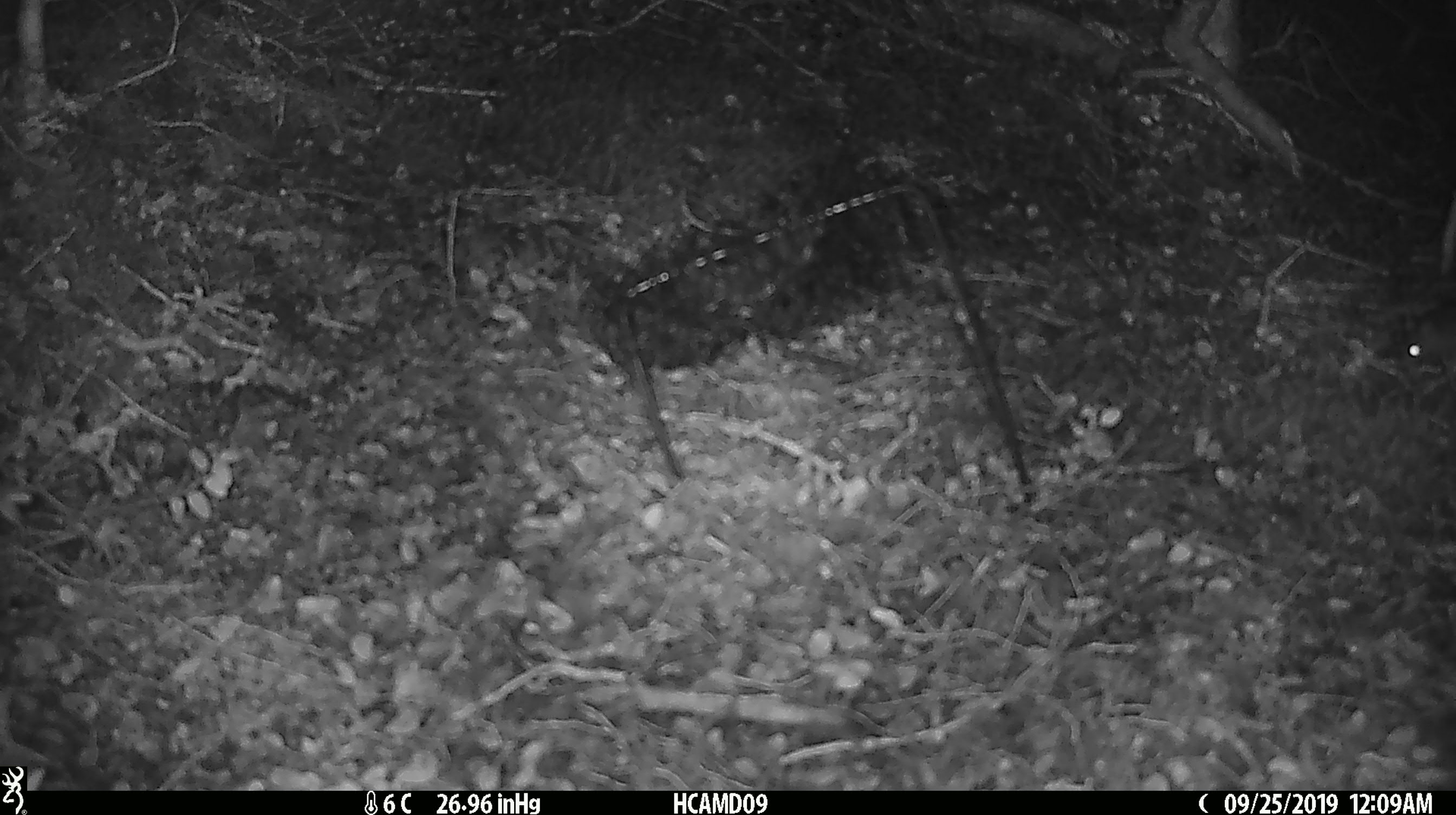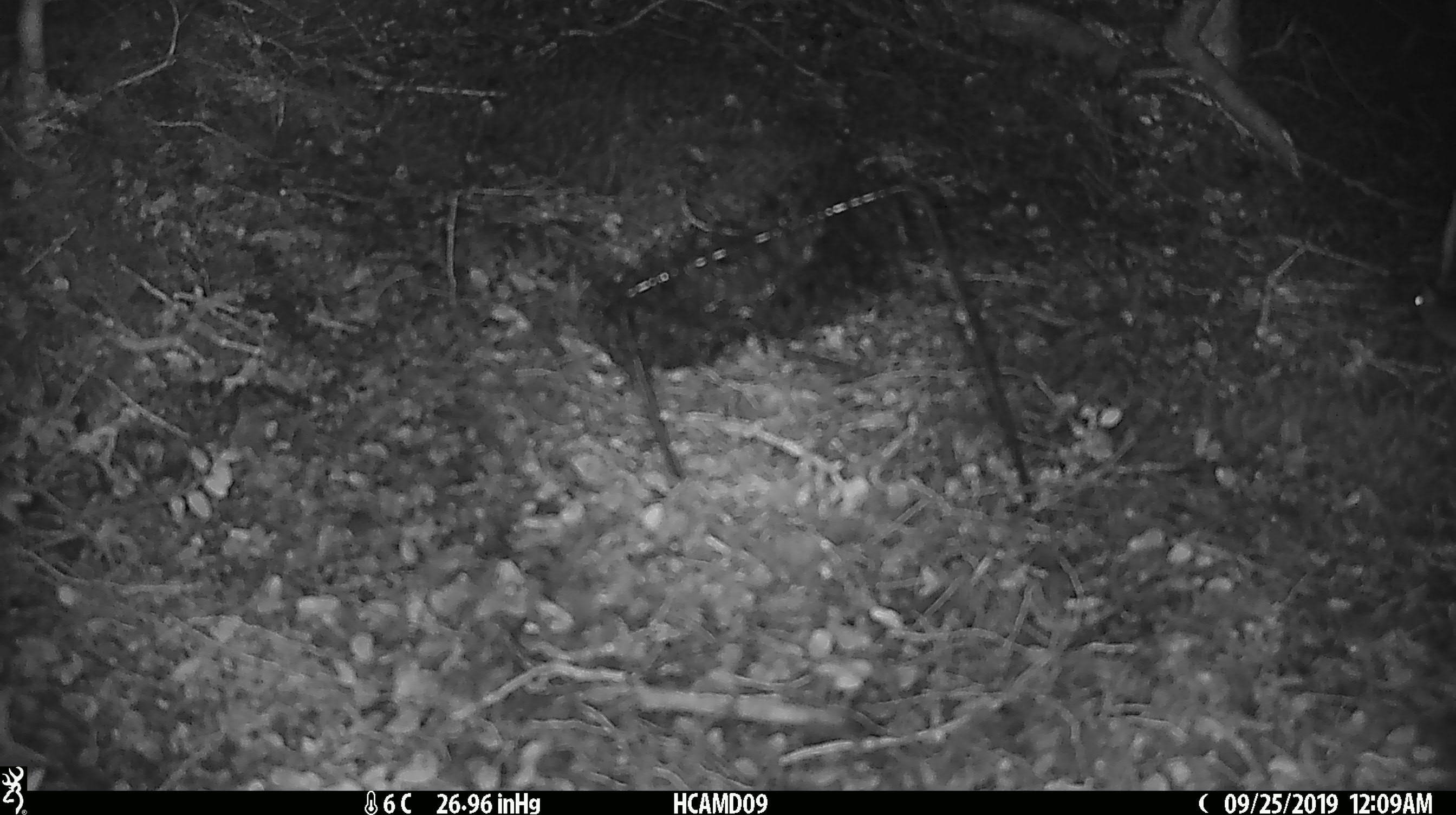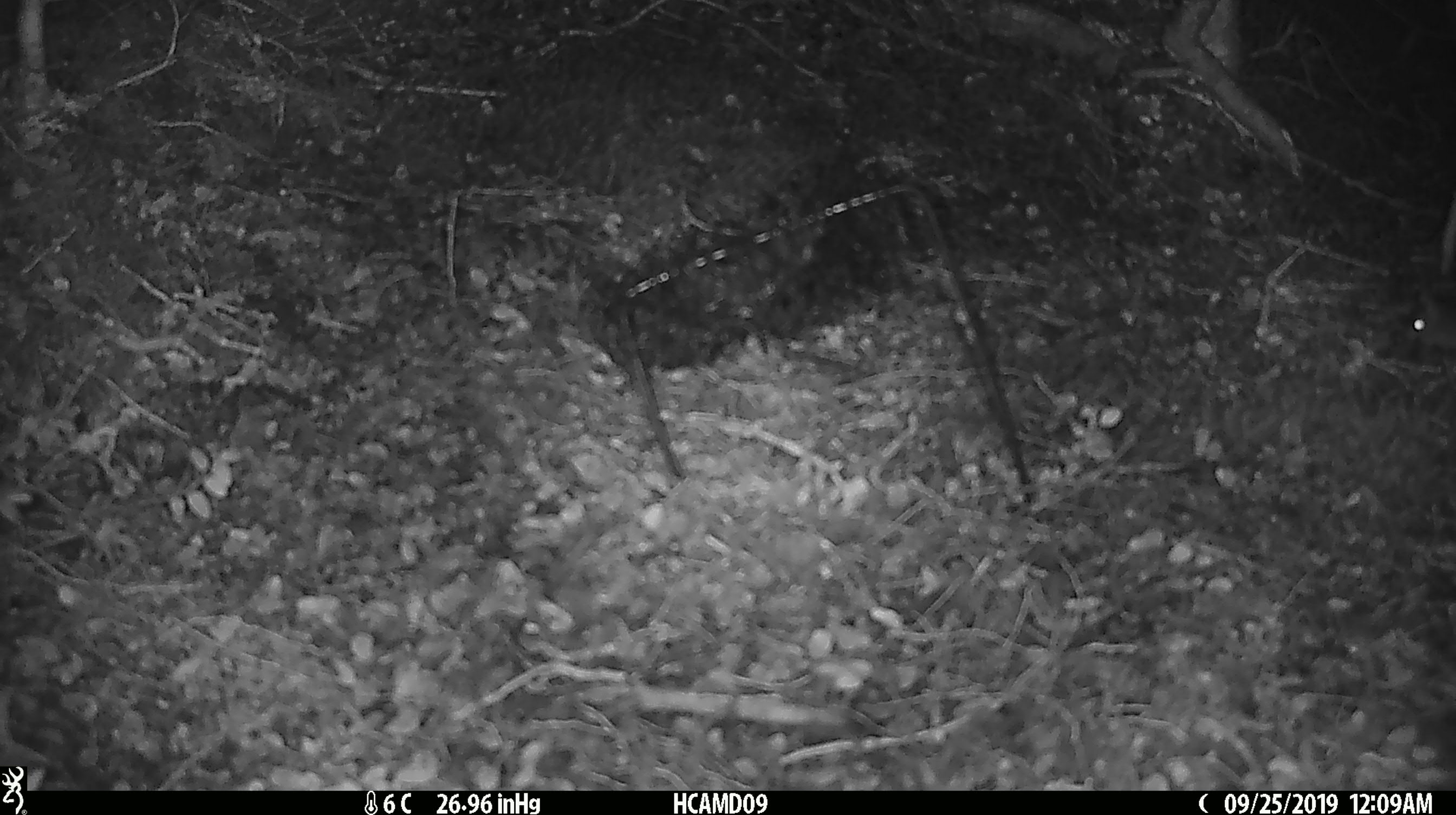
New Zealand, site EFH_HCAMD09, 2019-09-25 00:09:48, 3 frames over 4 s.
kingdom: Animalia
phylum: Chordata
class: Mammalia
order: Rodentia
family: Muridae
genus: Mus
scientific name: Mus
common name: mouse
Mouse (Mus).